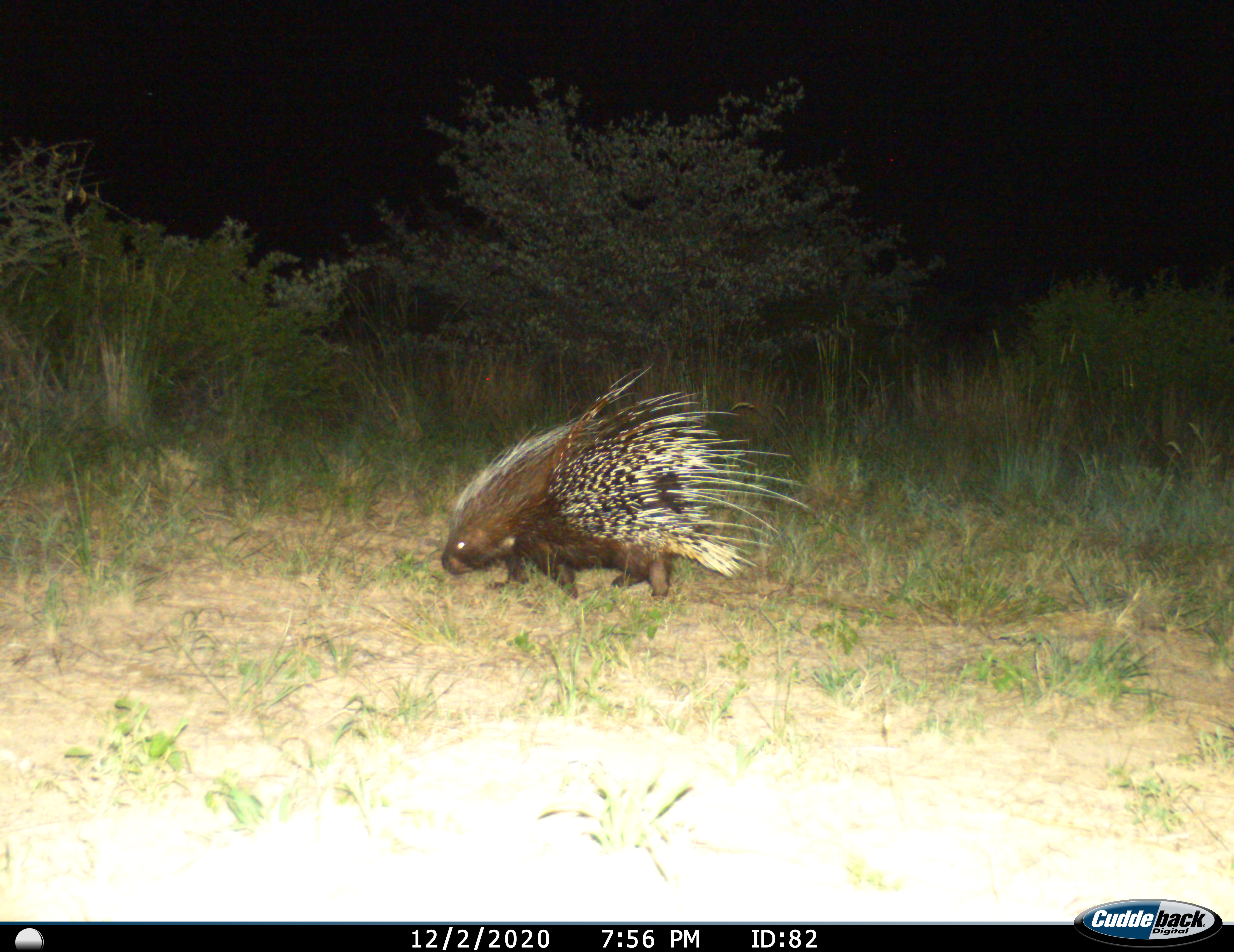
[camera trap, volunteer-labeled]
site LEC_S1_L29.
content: unidentified animal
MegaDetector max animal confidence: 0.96